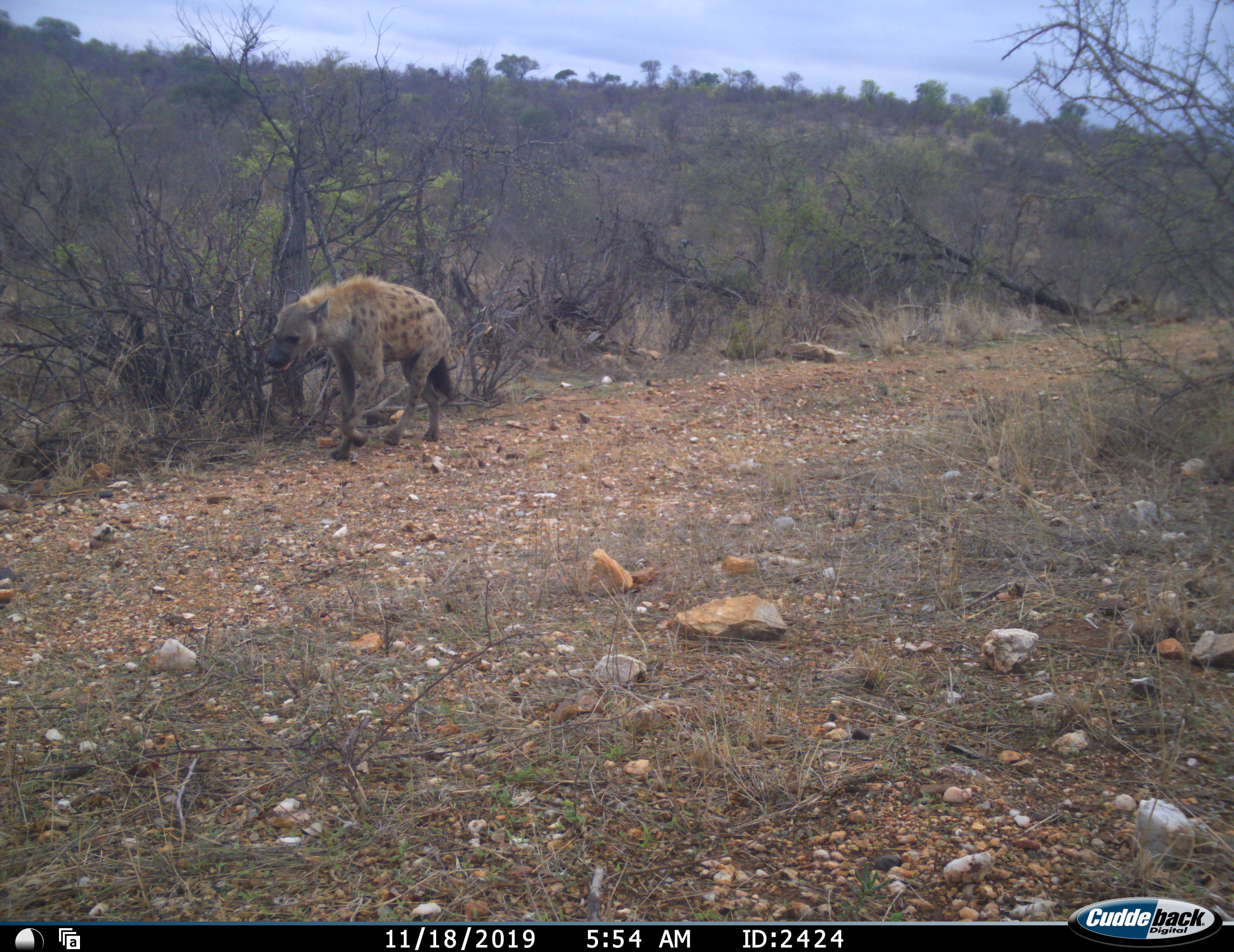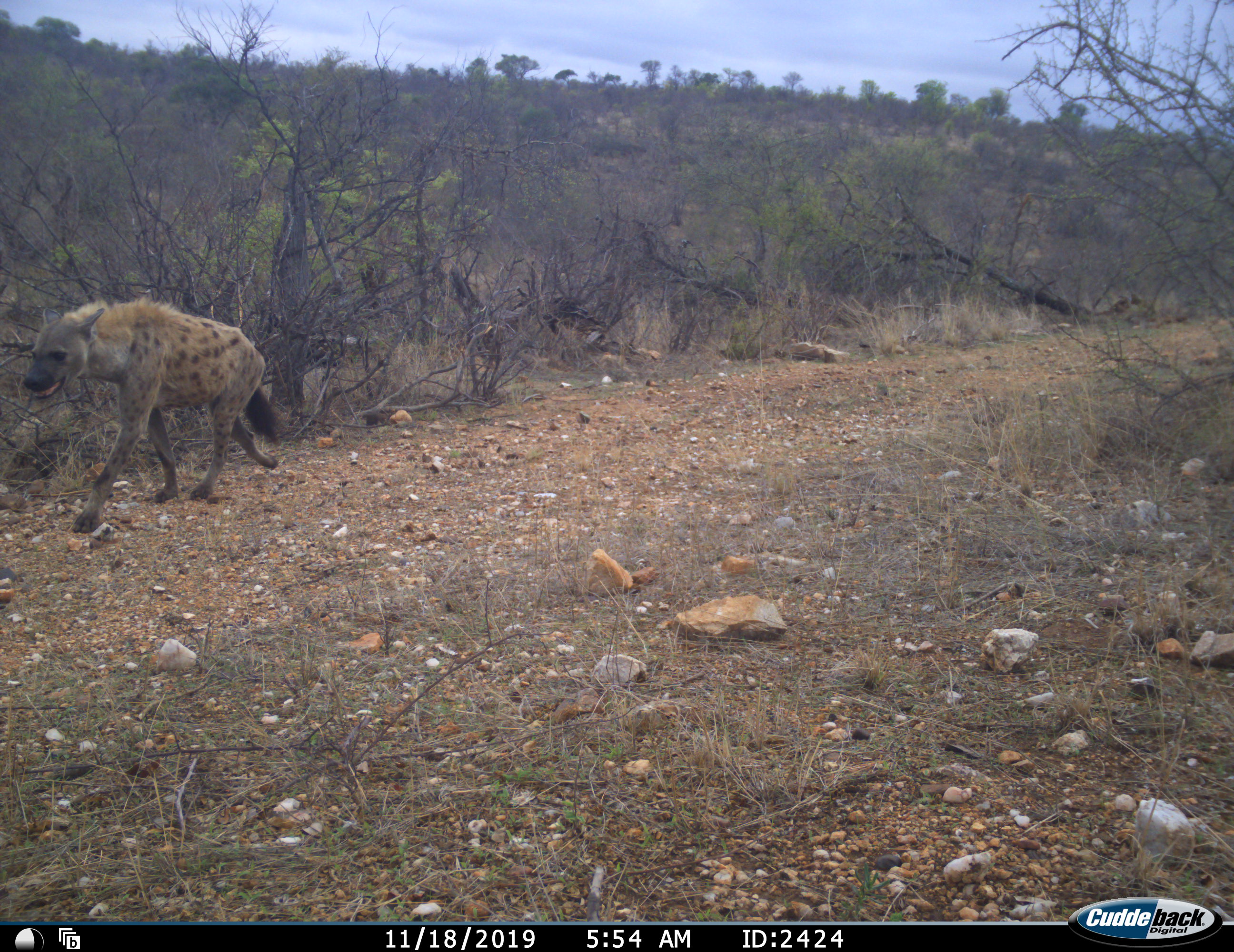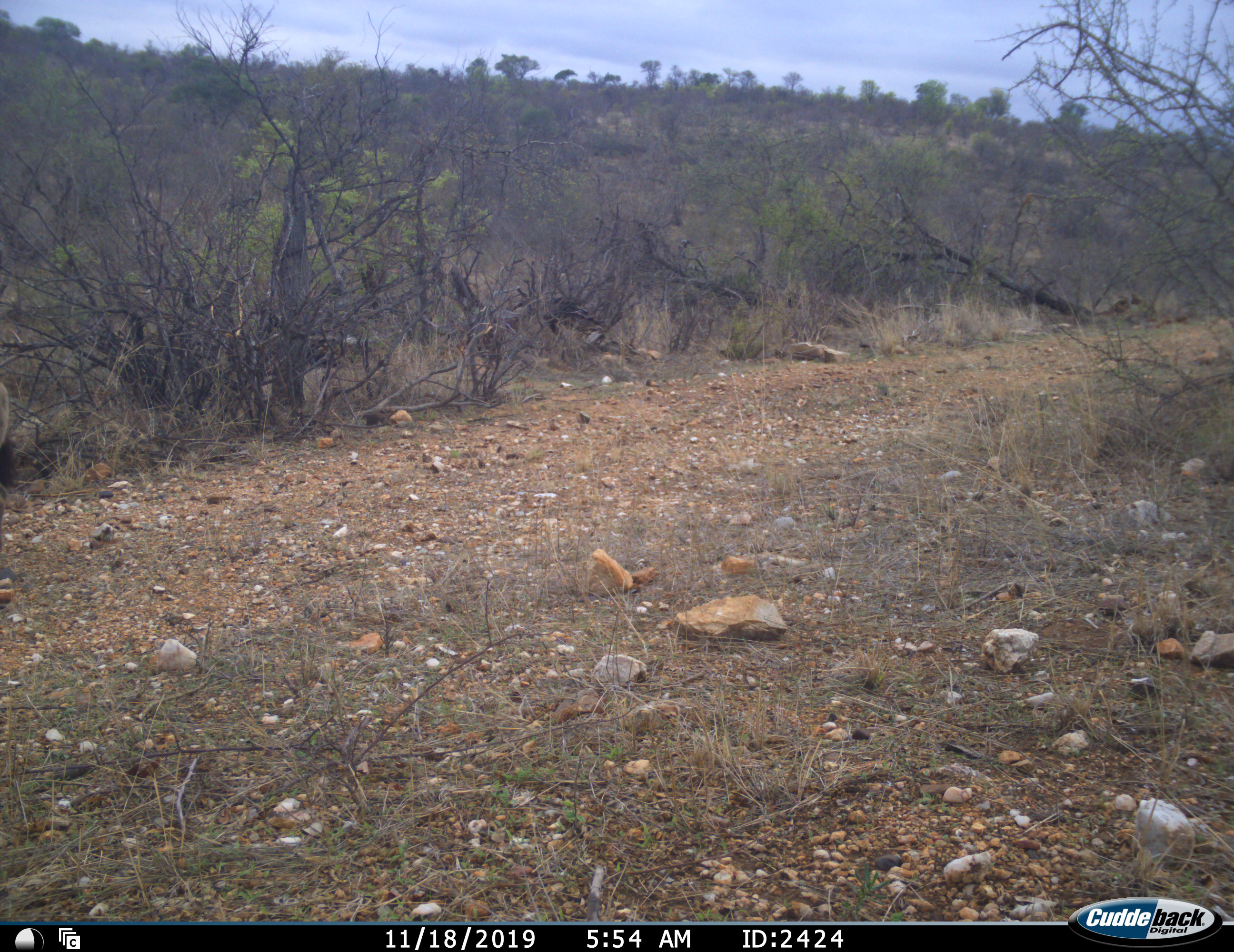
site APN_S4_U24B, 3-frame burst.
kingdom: Animalia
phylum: Chordata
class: Mammalia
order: Carnivora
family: Hyaenidae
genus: Crocuta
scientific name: Crocuta crocuta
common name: spotted hyena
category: hyenaspotted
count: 1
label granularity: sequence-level